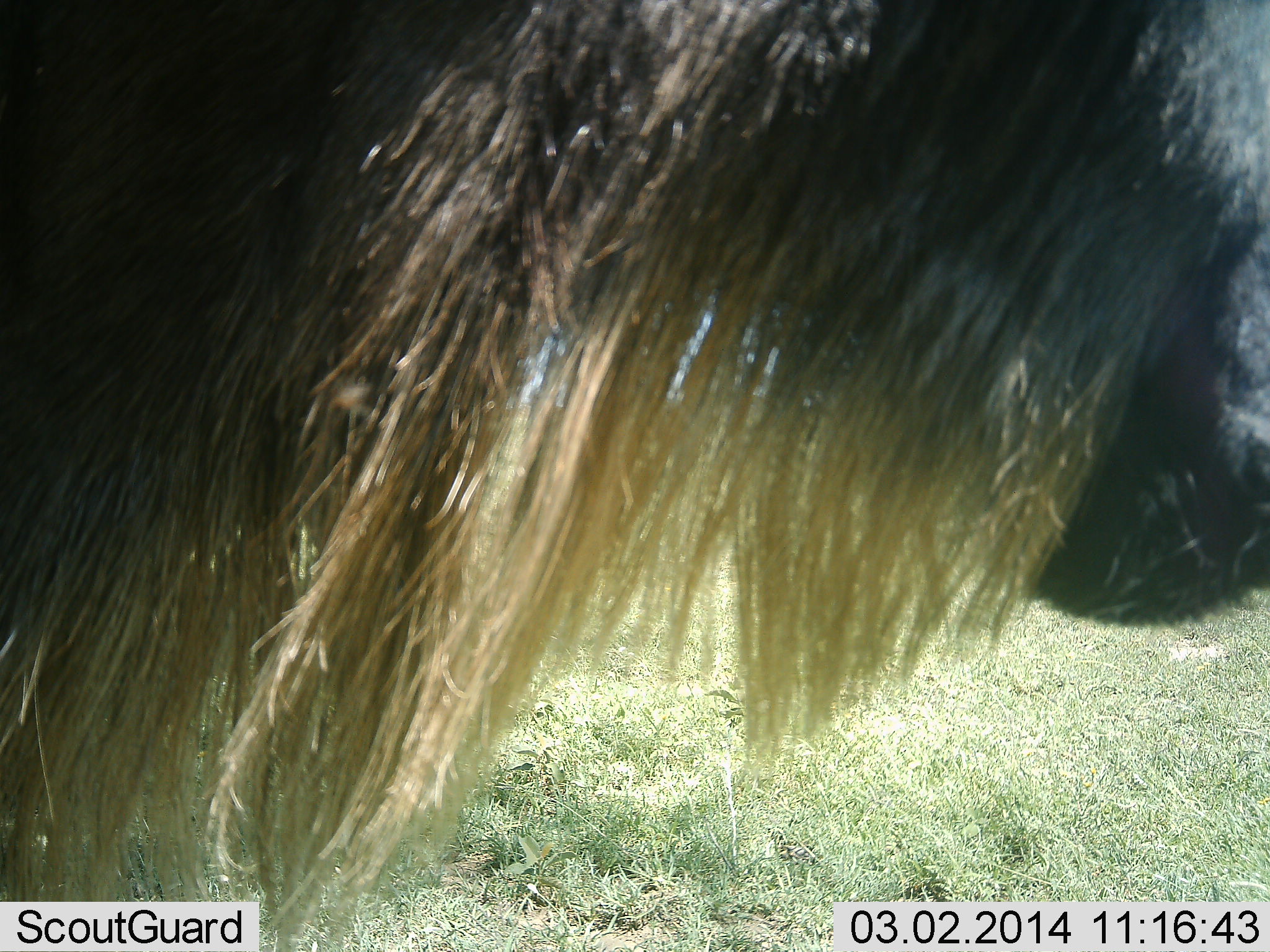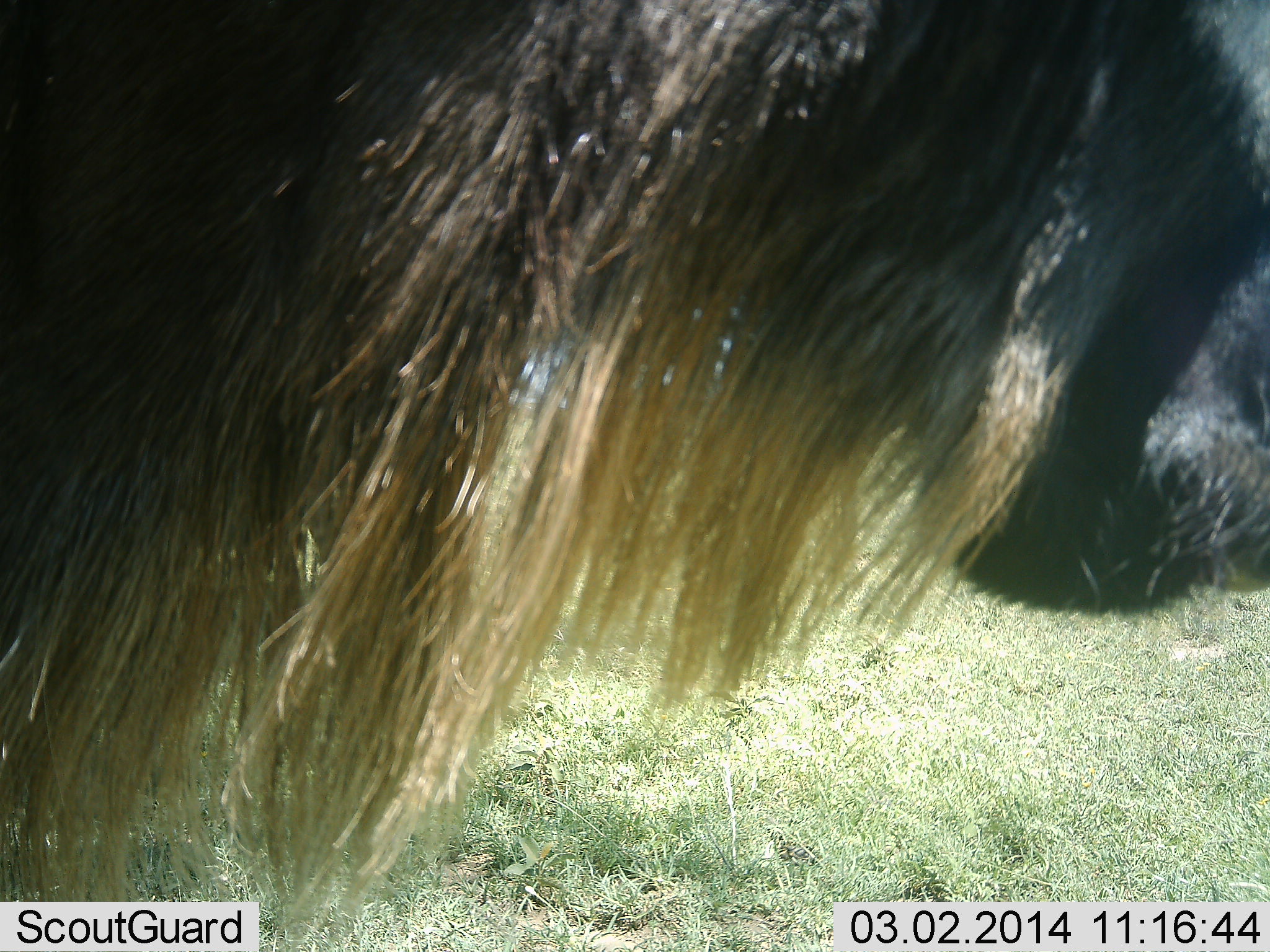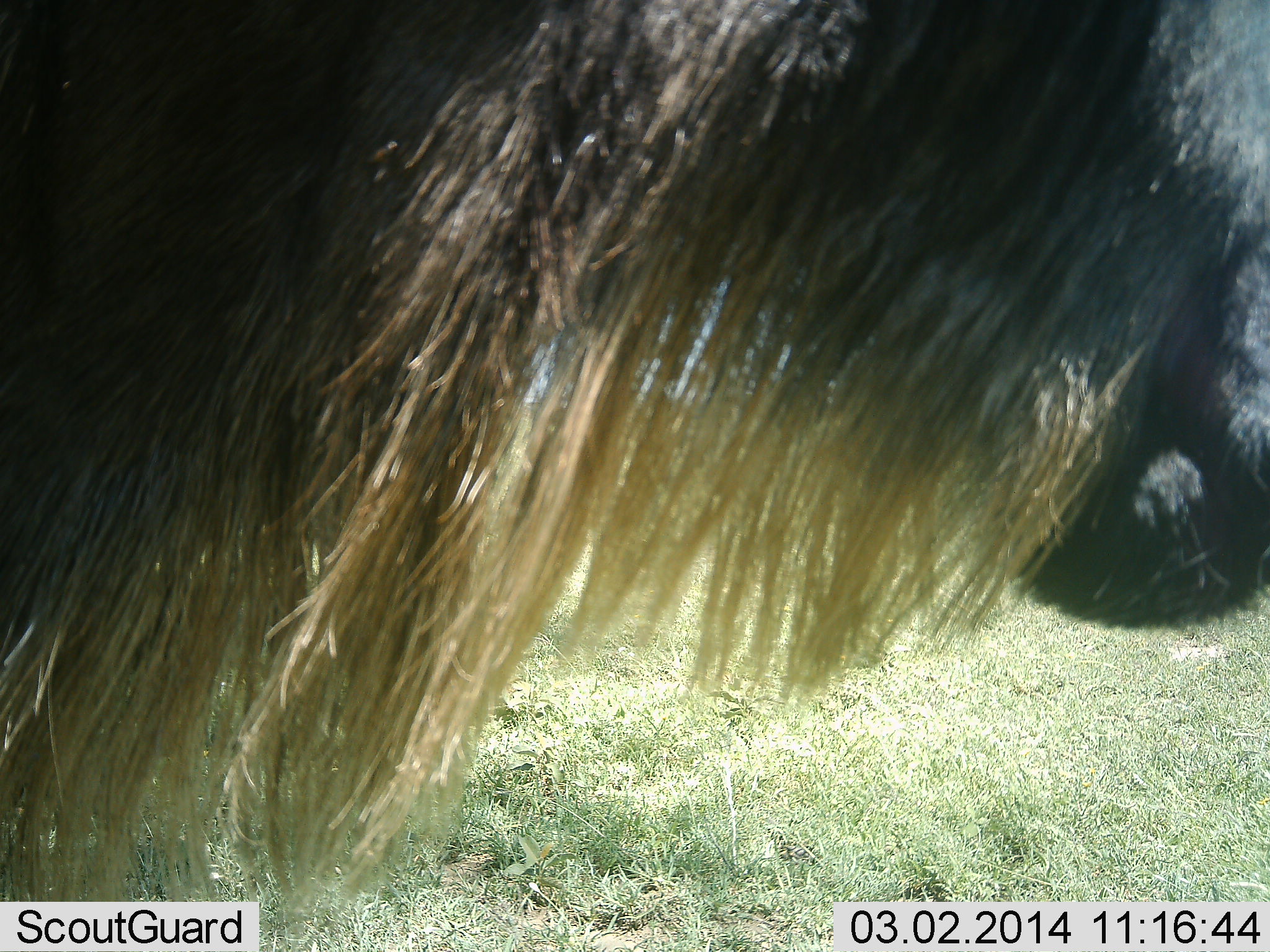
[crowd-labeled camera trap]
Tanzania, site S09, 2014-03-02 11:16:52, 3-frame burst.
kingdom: Animalia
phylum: Chordata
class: Mammalia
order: Artiodactyla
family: Bovidae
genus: Connochaetes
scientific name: Connochaetes taurinus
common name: blue wildebeest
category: wildebeest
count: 1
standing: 90%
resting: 0%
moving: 10%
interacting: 0%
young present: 0%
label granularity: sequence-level